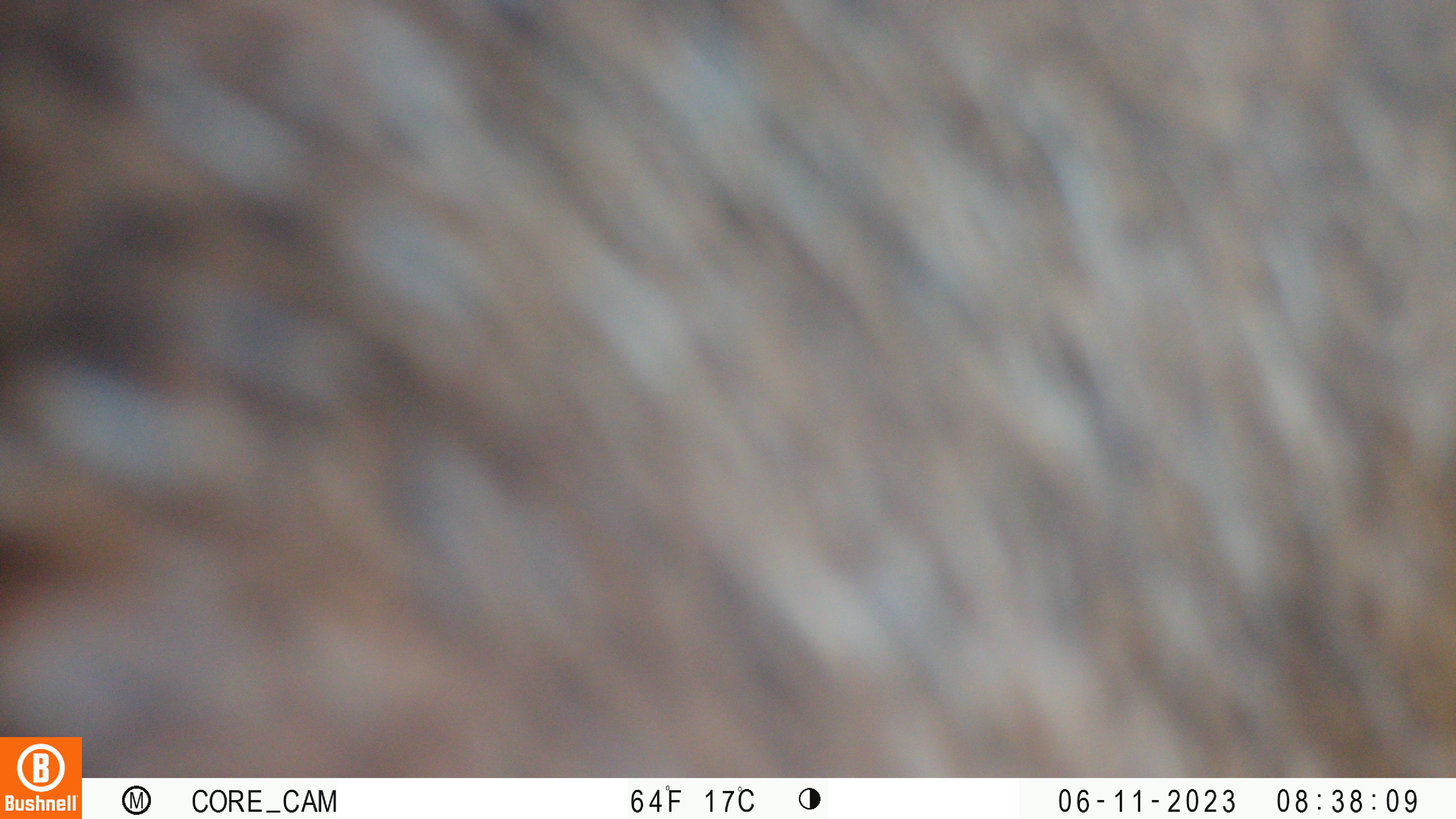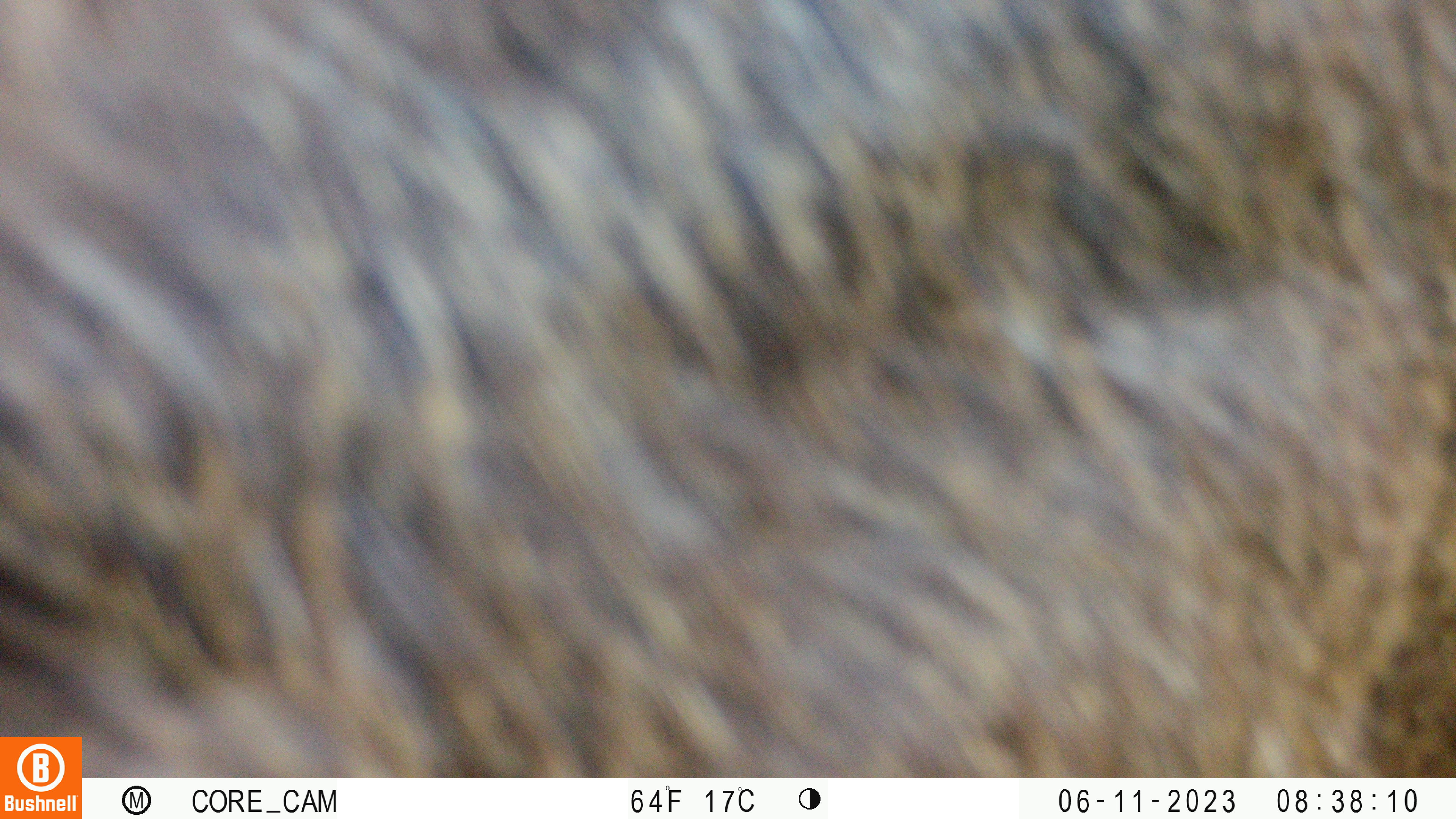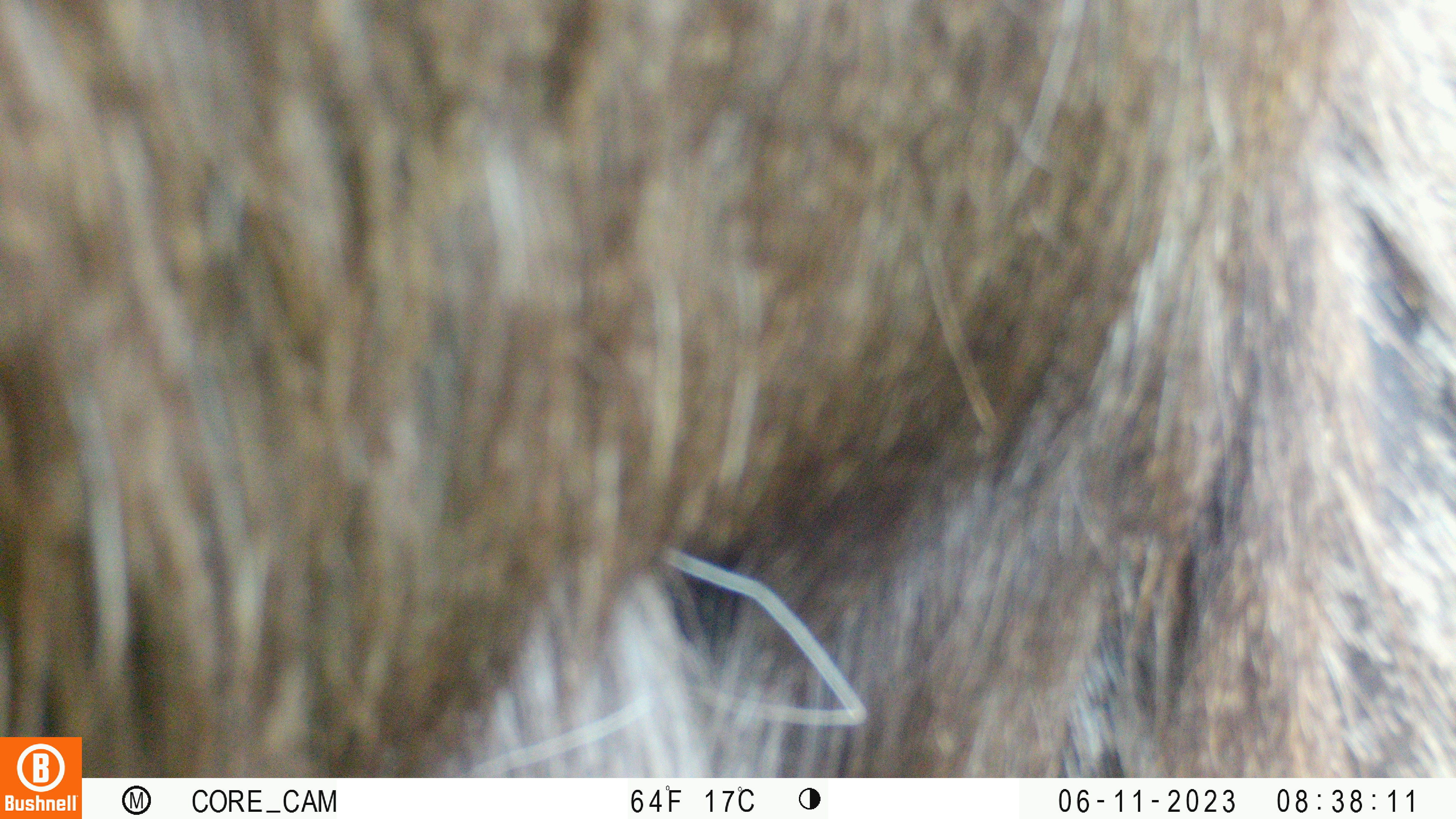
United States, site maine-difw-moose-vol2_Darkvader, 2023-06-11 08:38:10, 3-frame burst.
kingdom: Animalia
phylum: Chordata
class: Mammalia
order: Artiodactyla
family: Cervidae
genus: Alces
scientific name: Alces alces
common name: moose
Moose (Alces alces).